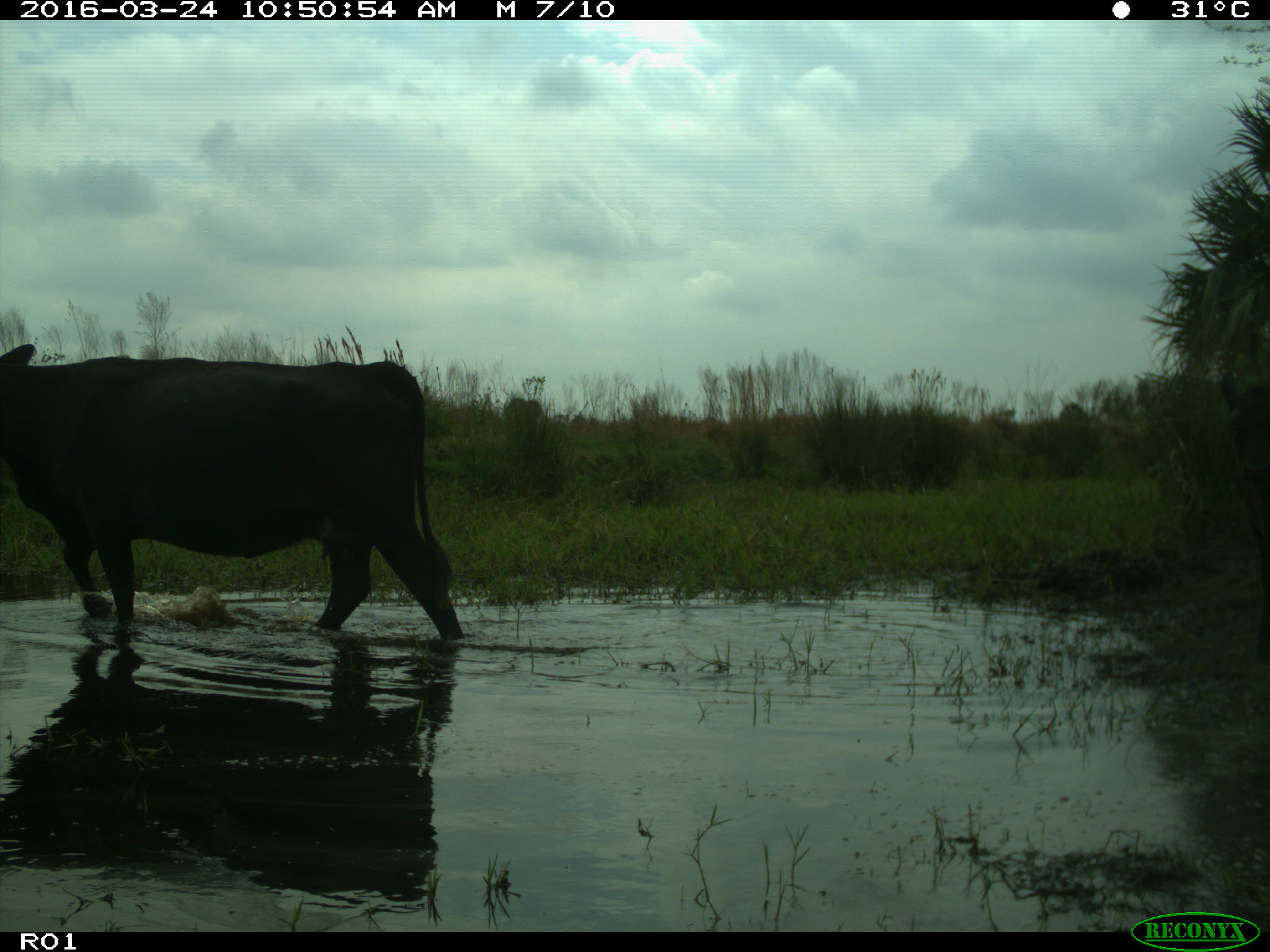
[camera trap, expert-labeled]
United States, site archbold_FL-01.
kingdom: Animalia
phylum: Chordata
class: Mammalia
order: Artiodactyla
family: Bovidae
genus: Bos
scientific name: Bos taurus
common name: domestic cow